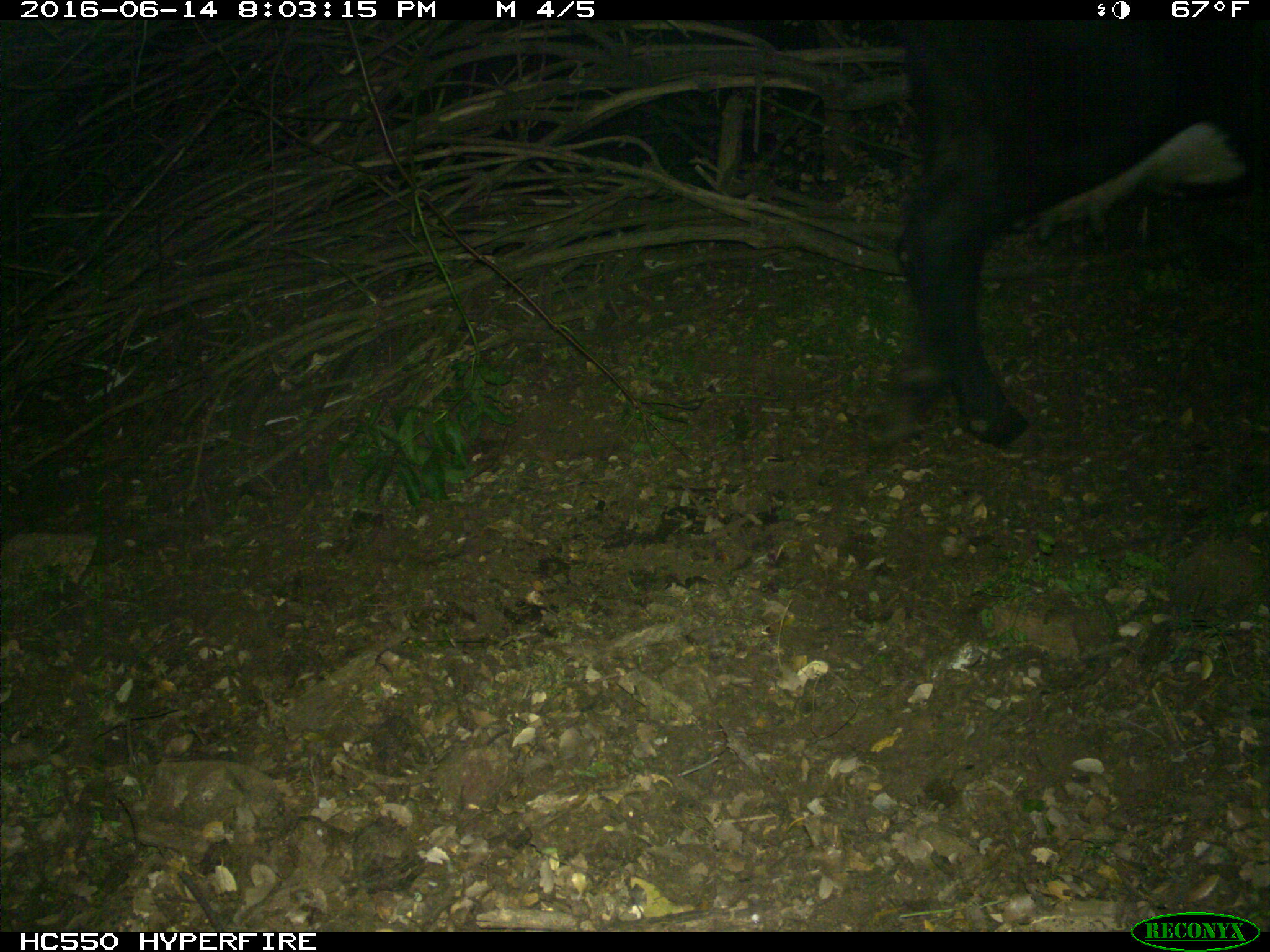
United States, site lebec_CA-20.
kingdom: Animalia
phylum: Chordata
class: Mammalia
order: Artiodactyla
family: Bovidae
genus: Bos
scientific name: Bos taurus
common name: domestic cow